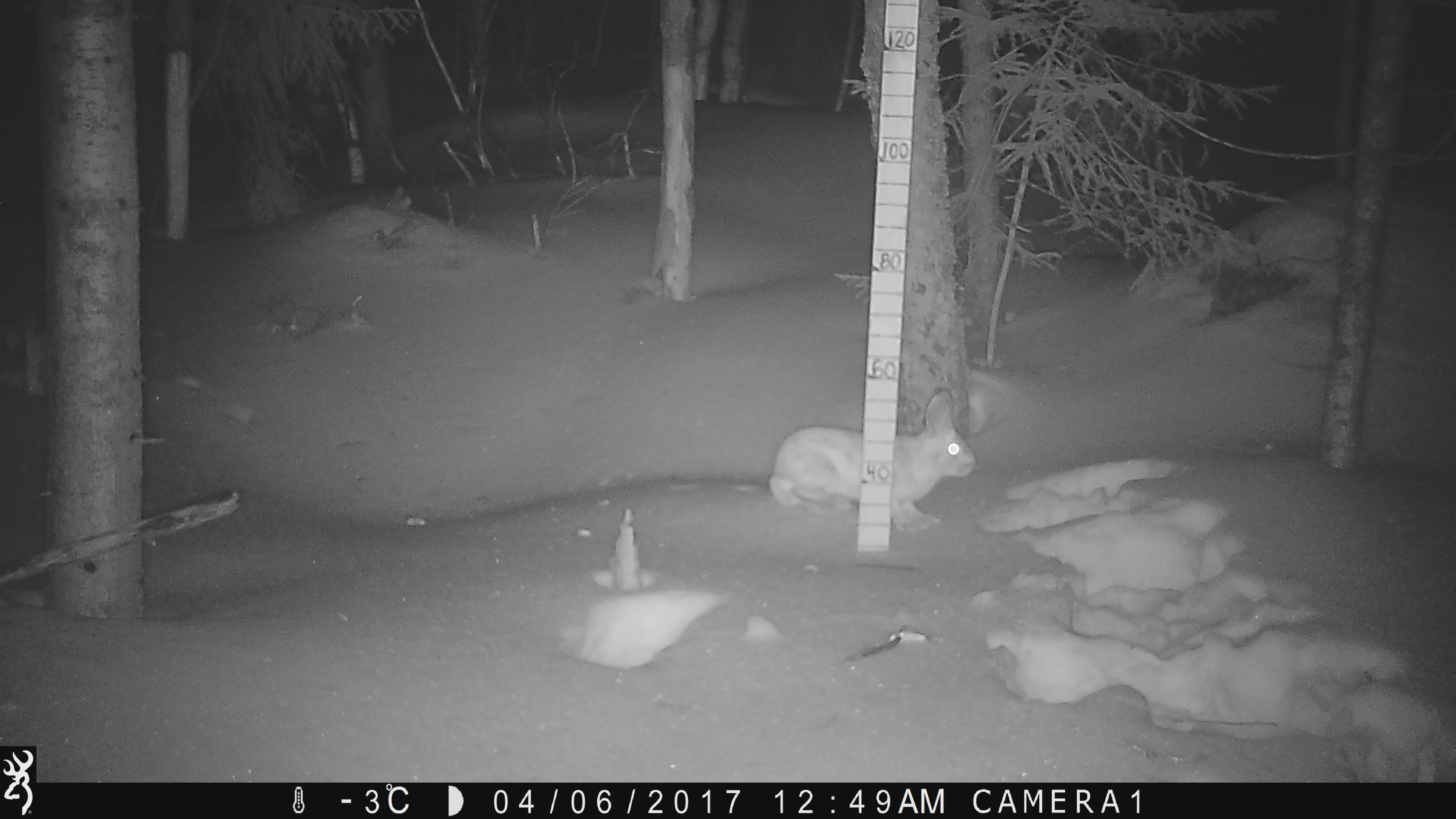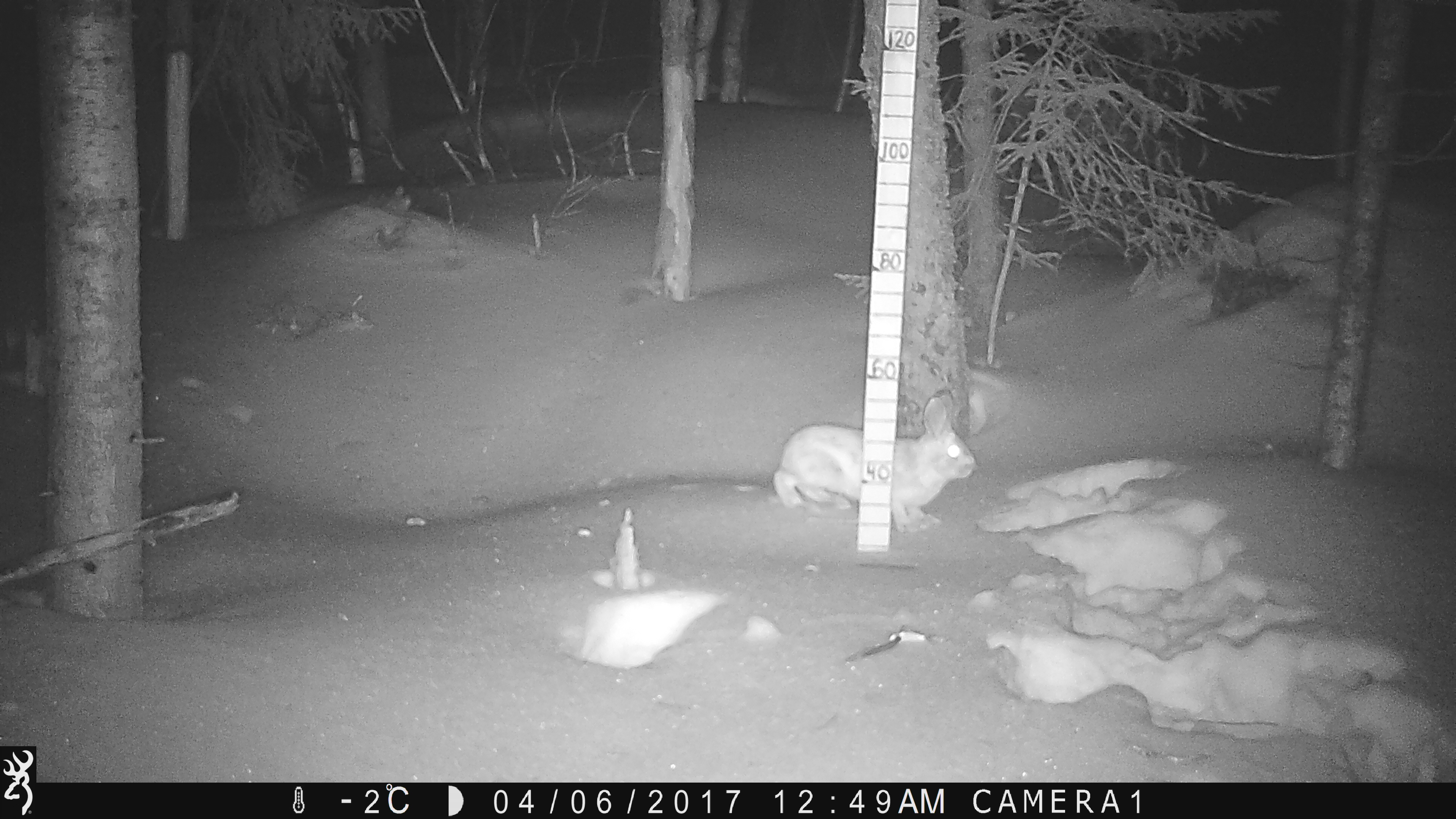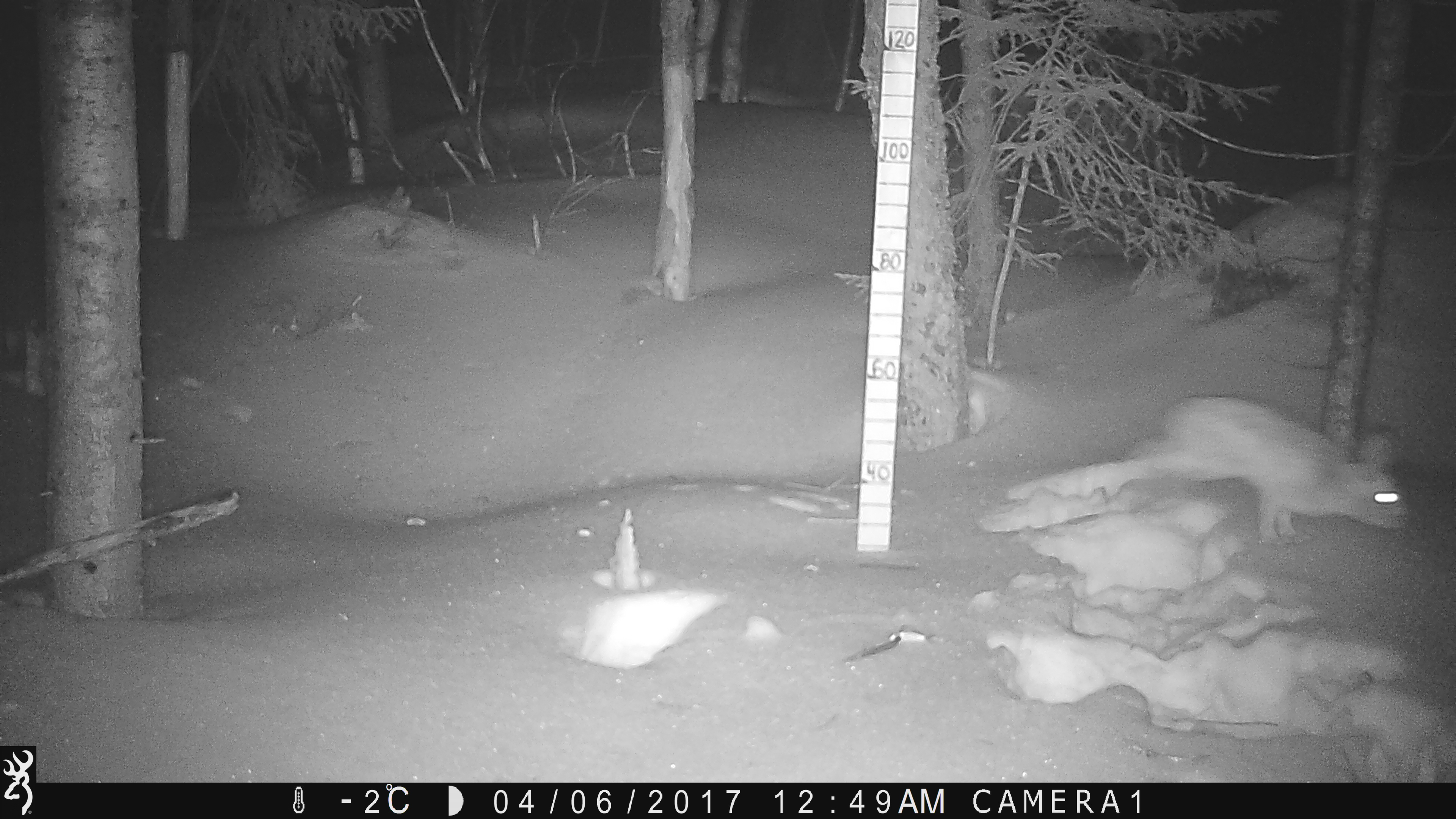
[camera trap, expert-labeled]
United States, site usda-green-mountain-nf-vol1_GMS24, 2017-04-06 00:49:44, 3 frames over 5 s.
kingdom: Animalia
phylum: Chordata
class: Mammalia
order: Lagomorpha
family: Leporidae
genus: Lepus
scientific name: Lepus americanus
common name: snowshoe hare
Snowshoe hare (Lepus americanus).